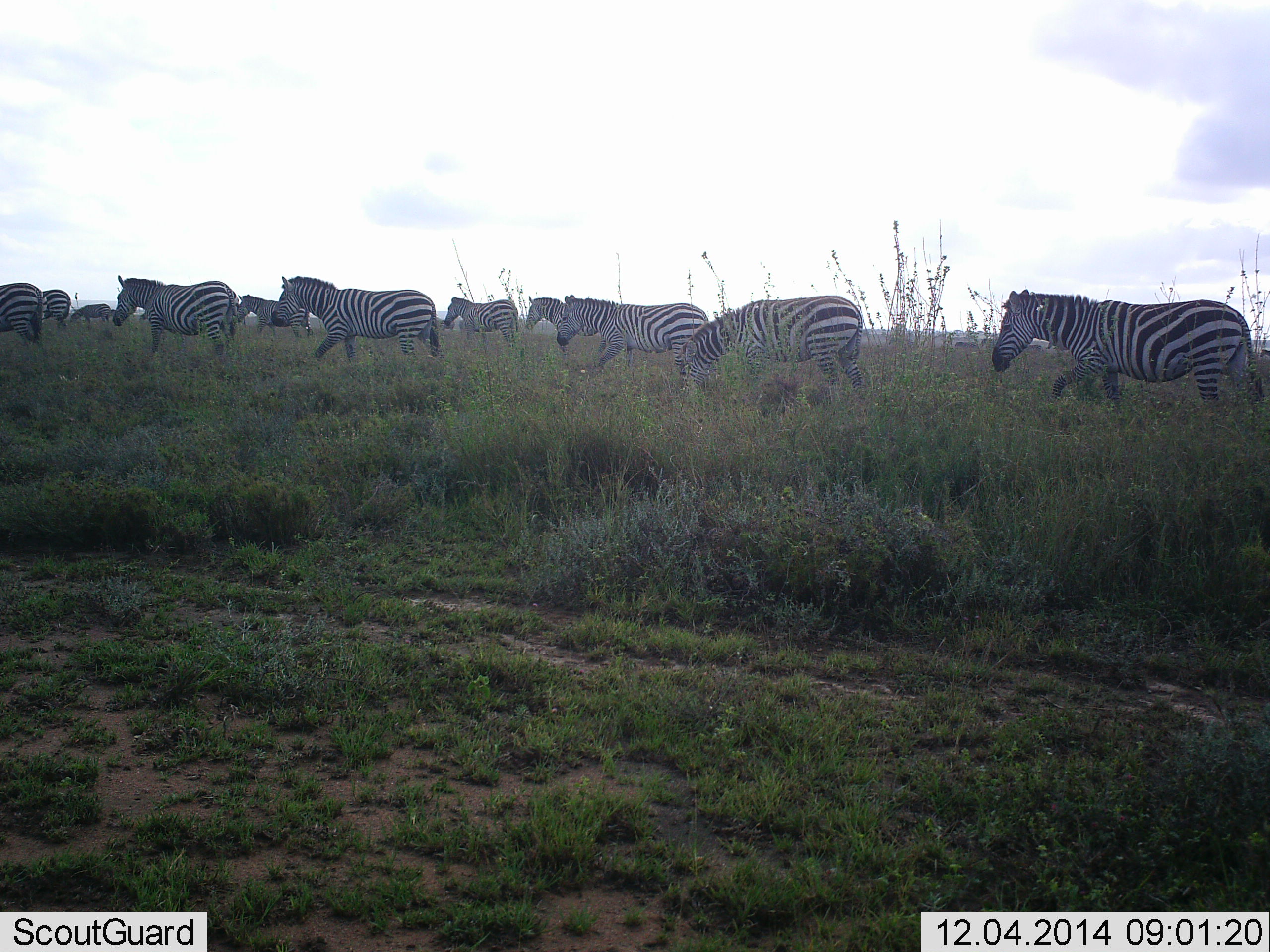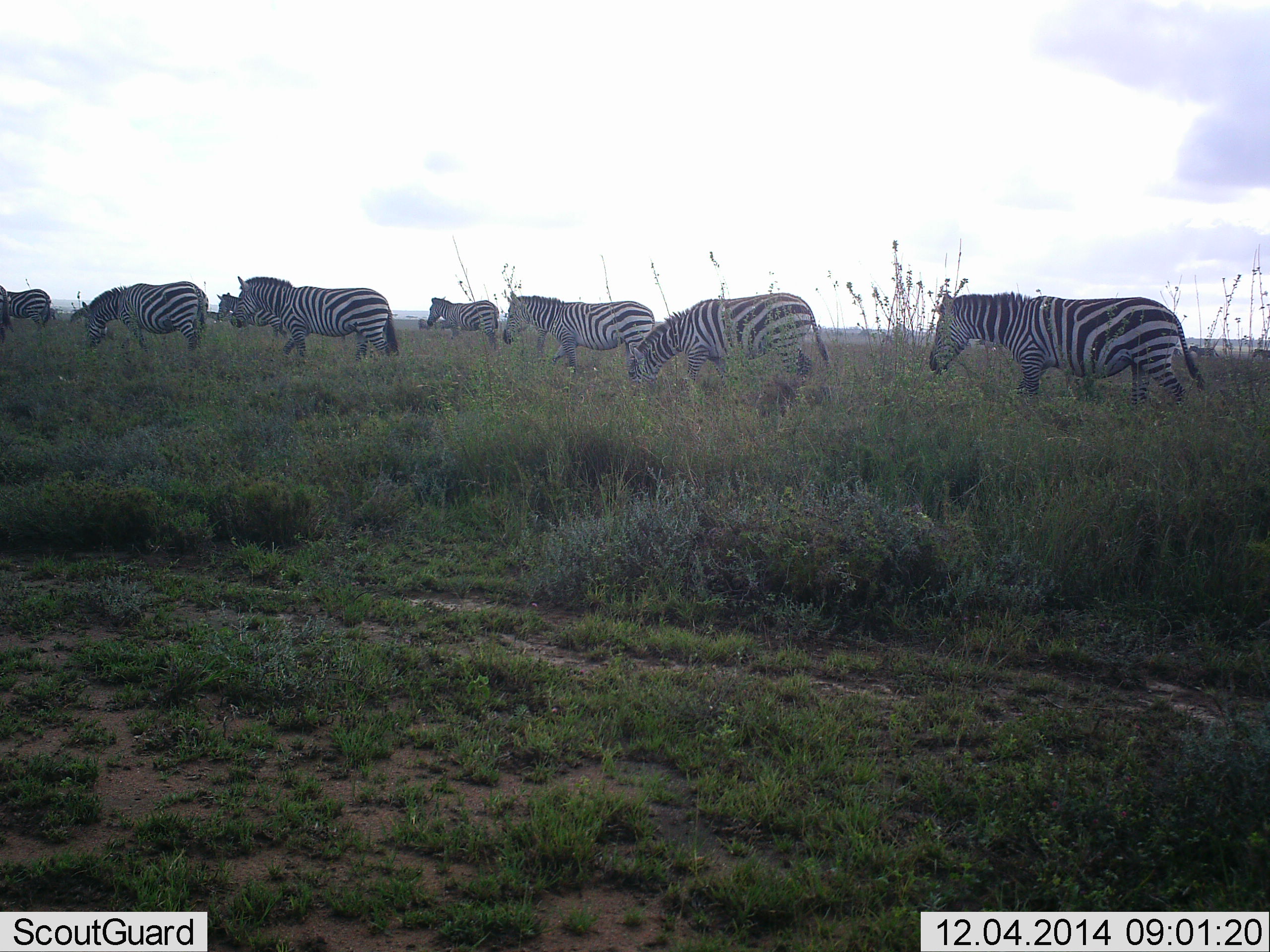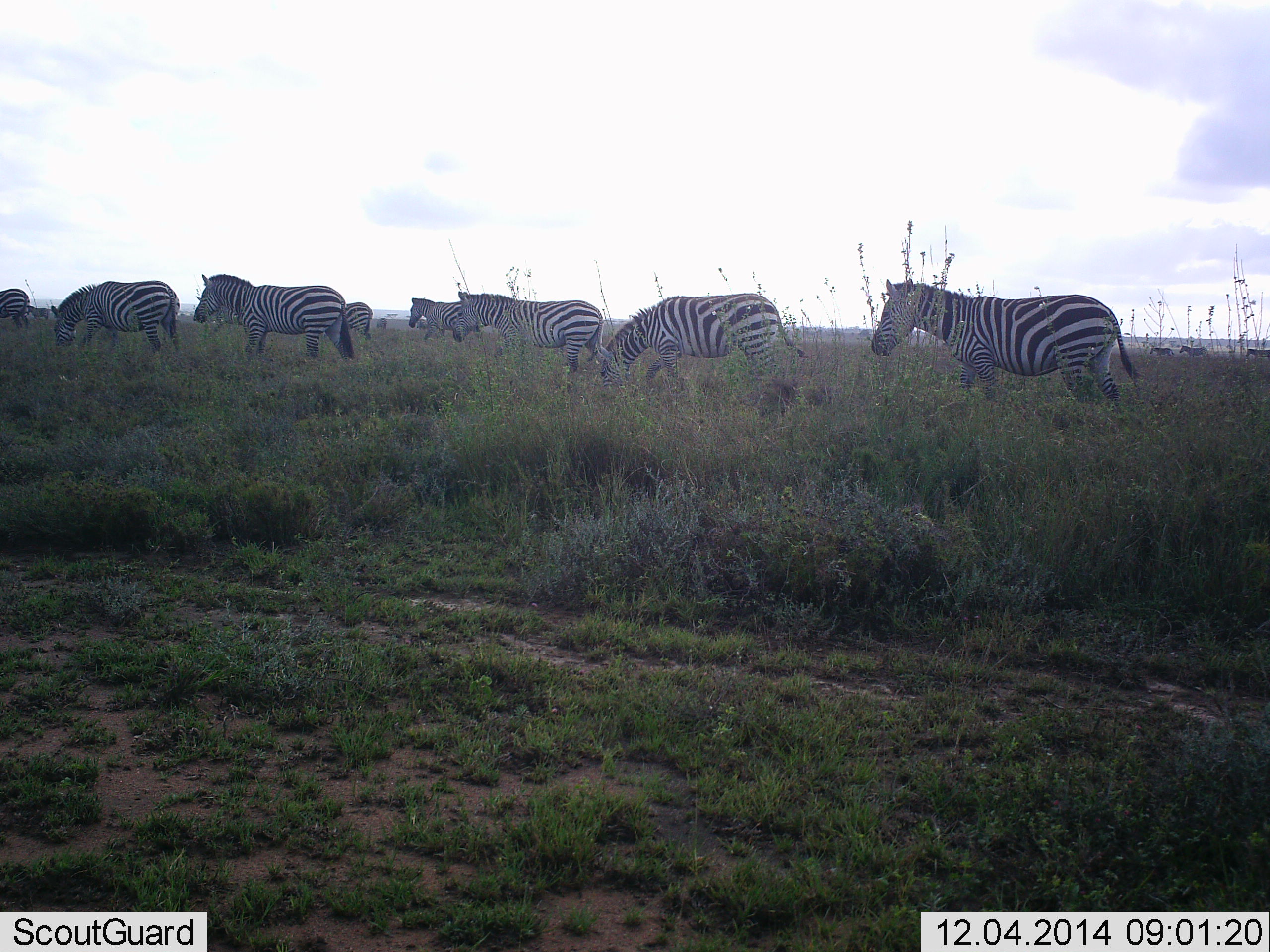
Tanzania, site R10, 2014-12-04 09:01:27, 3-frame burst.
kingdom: Animalia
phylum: Chordata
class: Mammalia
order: Perissodactyla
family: Equidae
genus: Equus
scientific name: Equus quagga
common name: plains zebra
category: zebra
Zebra (plains zebra) (Equus quagga), count 11-50. Behavior (volunteer vote fractions): standing 10%, resting 0%, moving 90%, interacting 0%. Young present (vote fraction): 0%. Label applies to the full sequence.